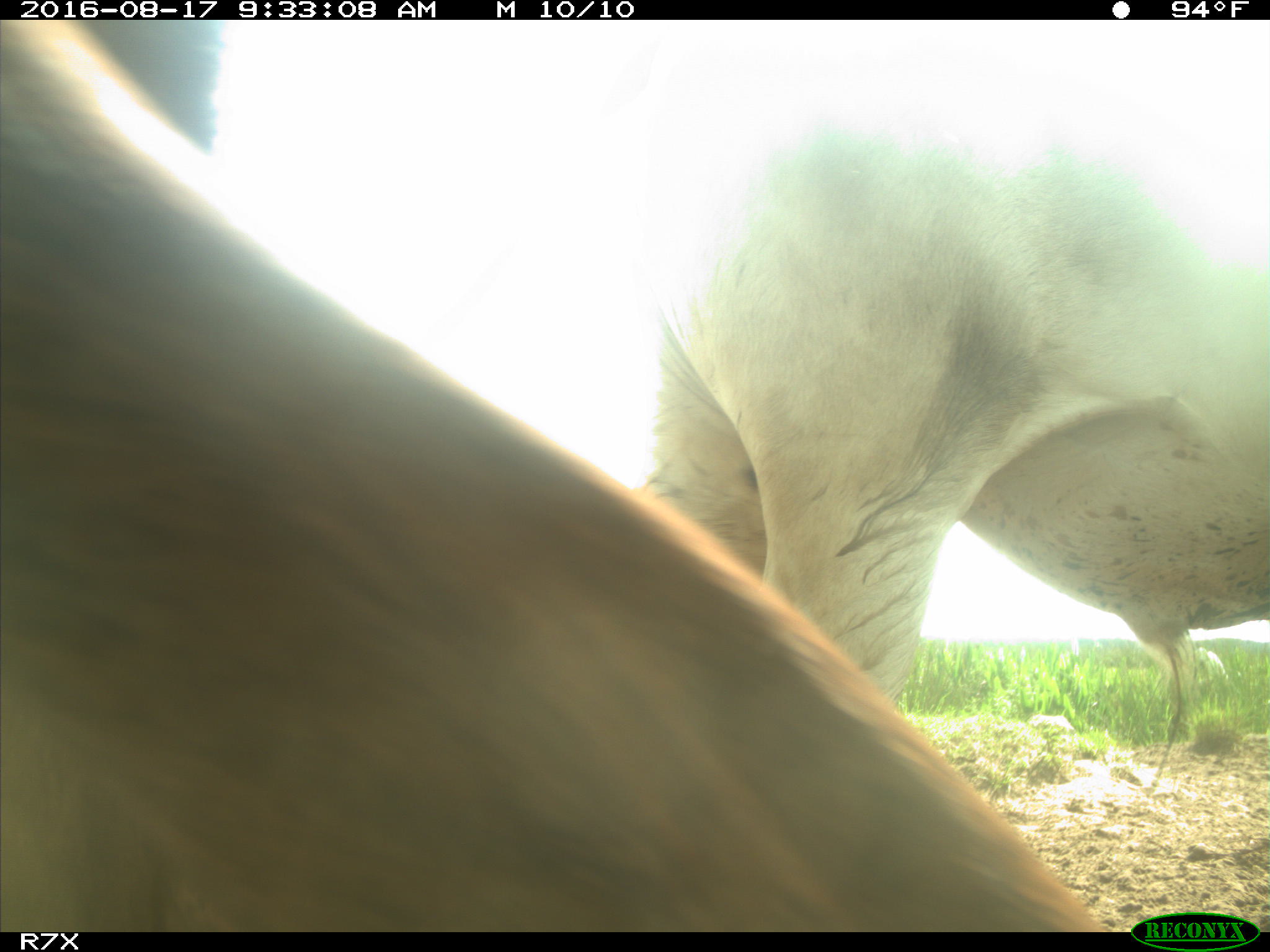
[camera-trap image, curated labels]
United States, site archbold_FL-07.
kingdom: Animalia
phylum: Chordata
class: Mammalia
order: Artiodactyla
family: Bovidae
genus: Bos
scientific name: Bos taurus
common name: domestic cow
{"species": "Bos taurus (domestic cow)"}